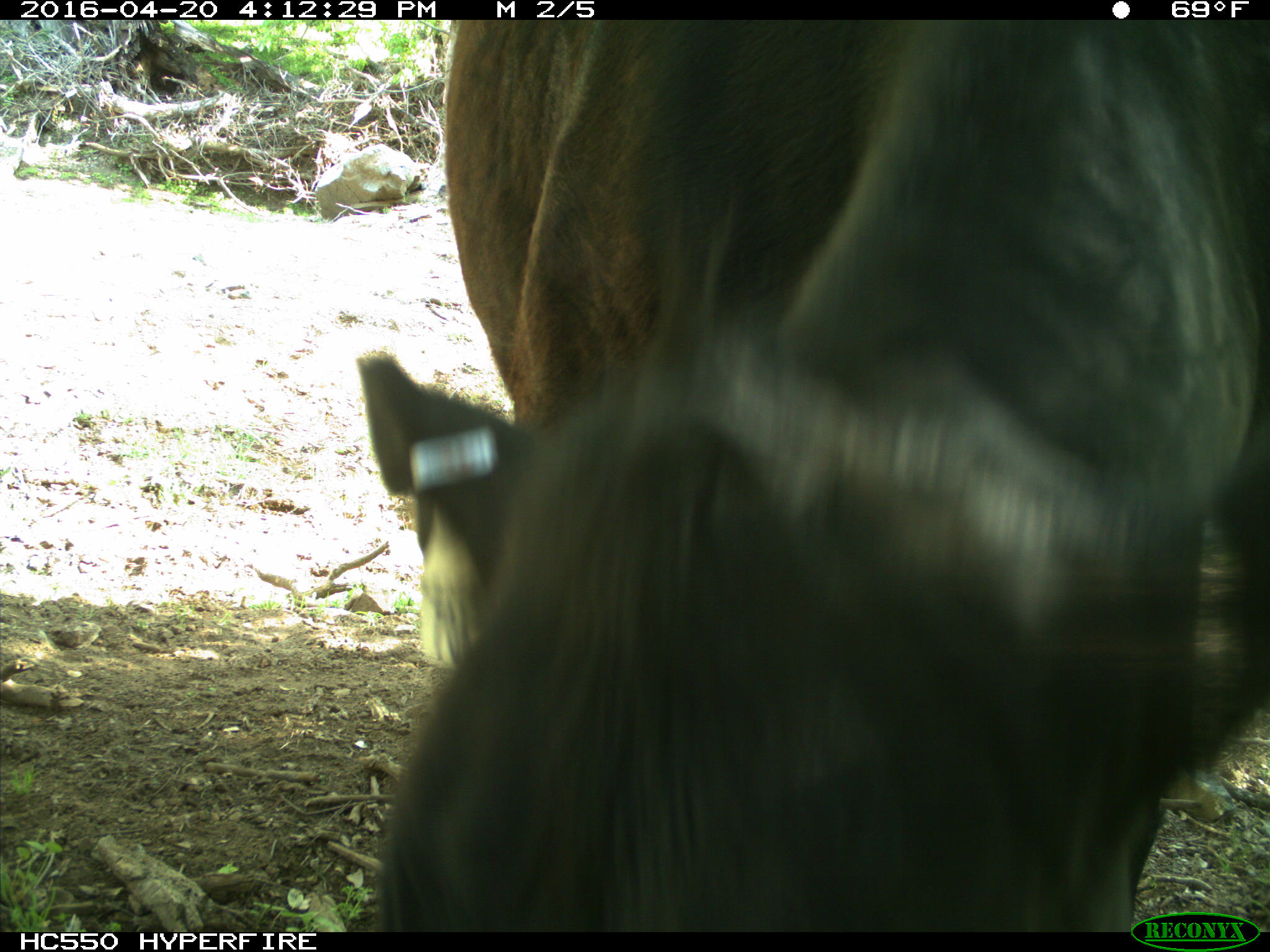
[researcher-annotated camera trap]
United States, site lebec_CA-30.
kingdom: Animalia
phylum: Chordata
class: Mammalia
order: Artiodactyla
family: Bovidae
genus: Bos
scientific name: Bos taurus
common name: domestic cow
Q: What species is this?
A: Bos taurus (domestic cow).